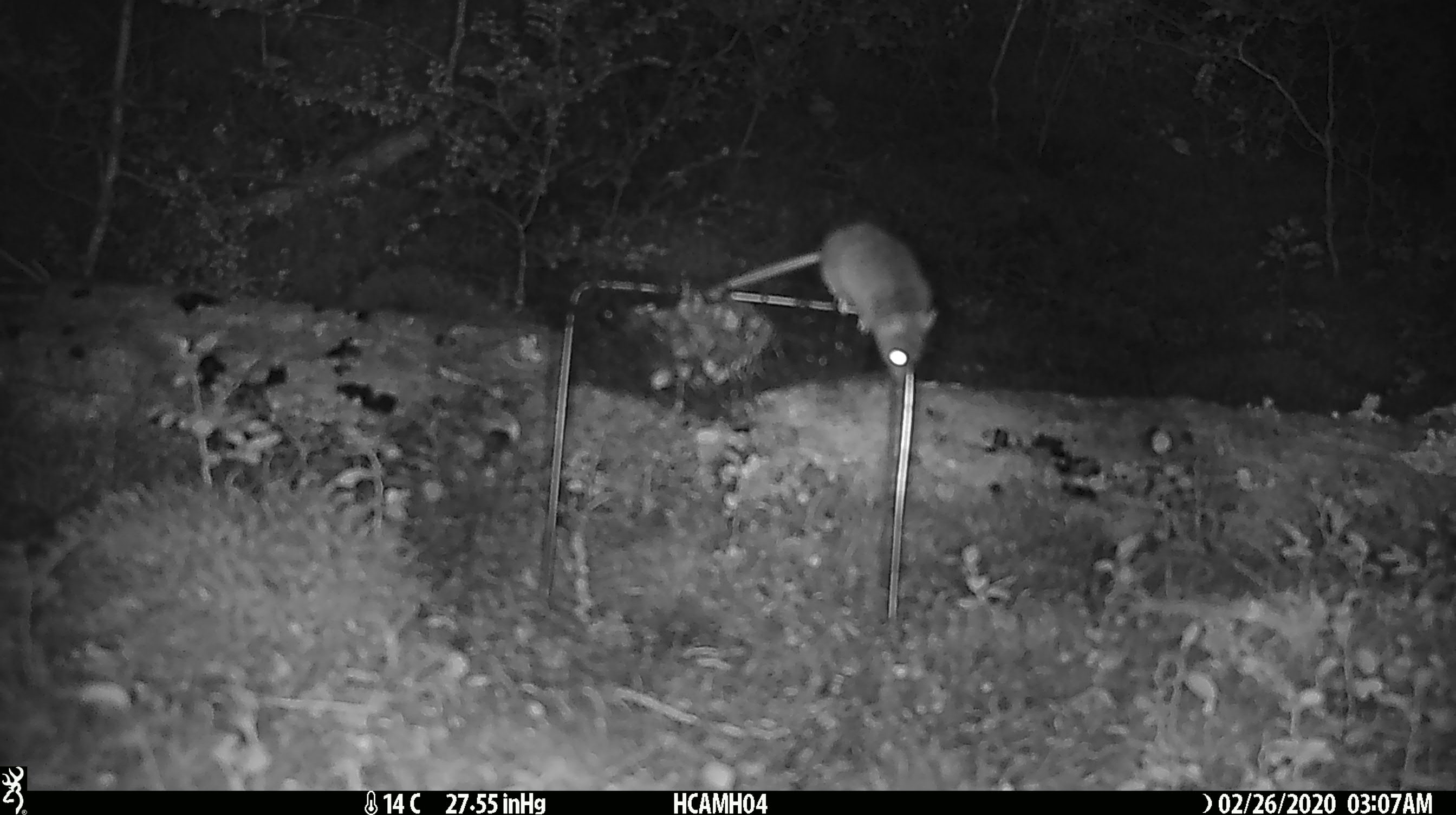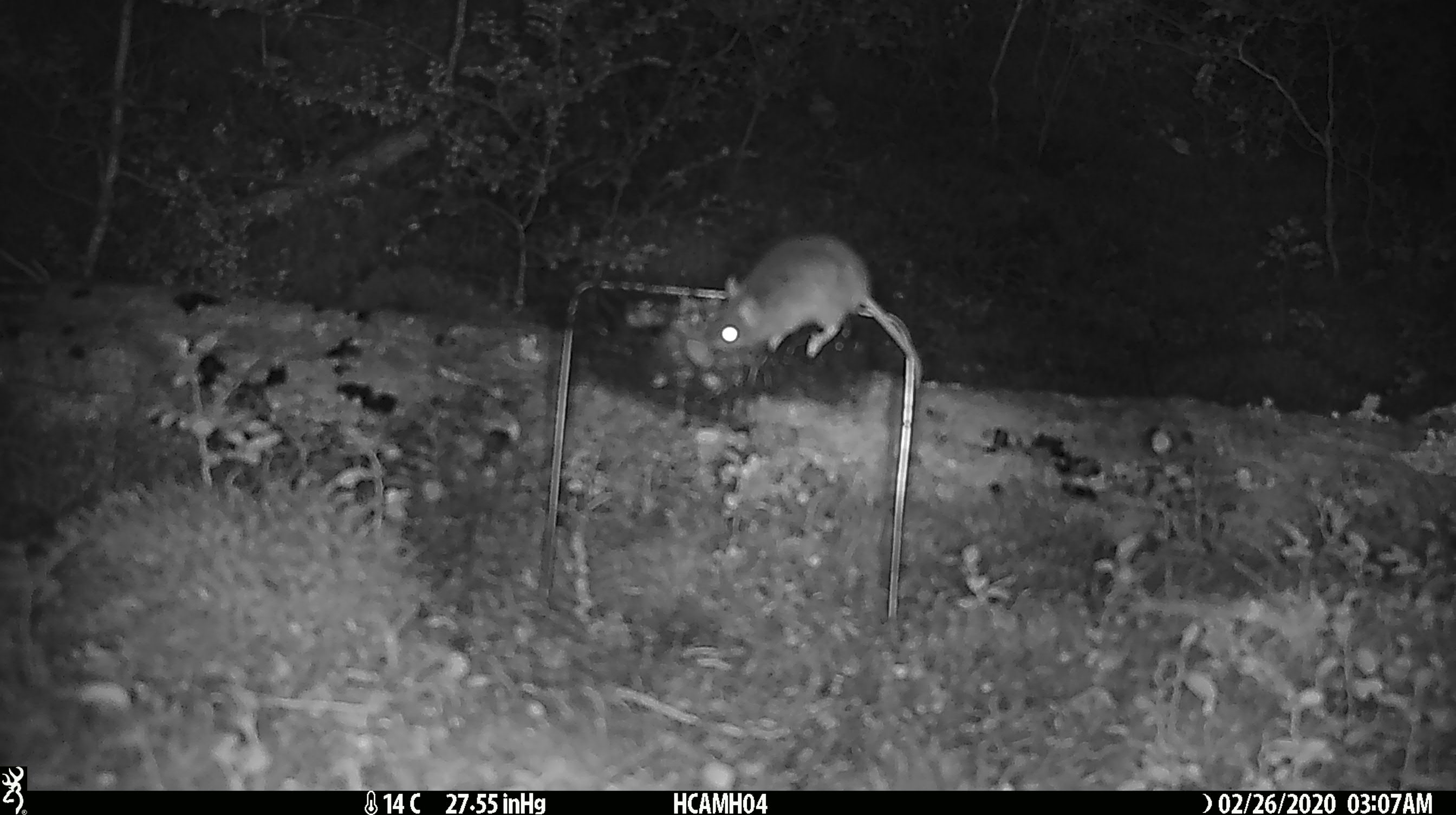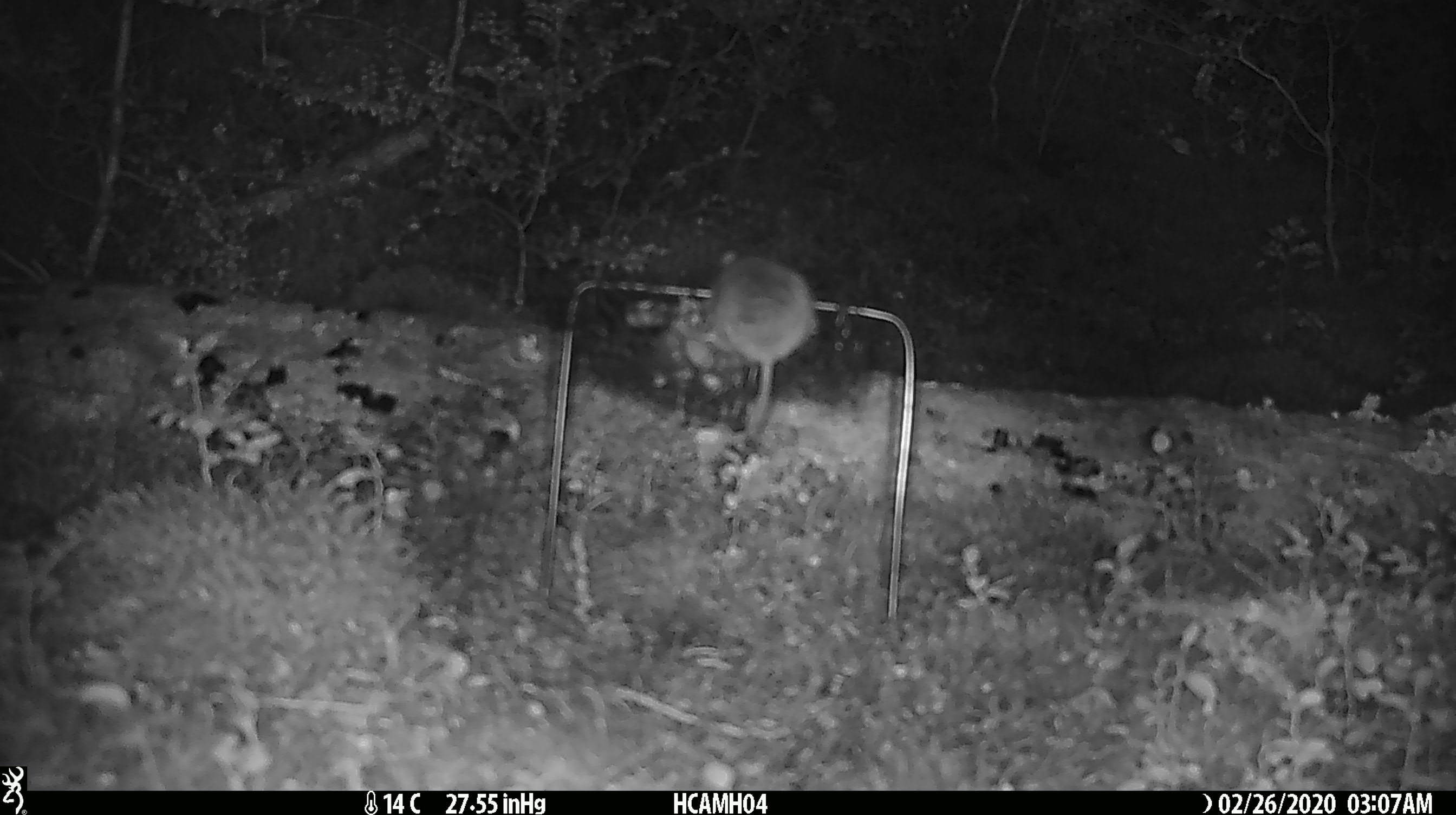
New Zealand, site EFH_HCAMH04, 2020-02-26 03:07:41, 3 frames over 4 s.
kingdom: Animalia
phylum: Chordata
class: Mammalia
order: Rodentia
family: Muridae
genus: Mus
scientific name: Mus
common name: mouse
Mouse (Mus).